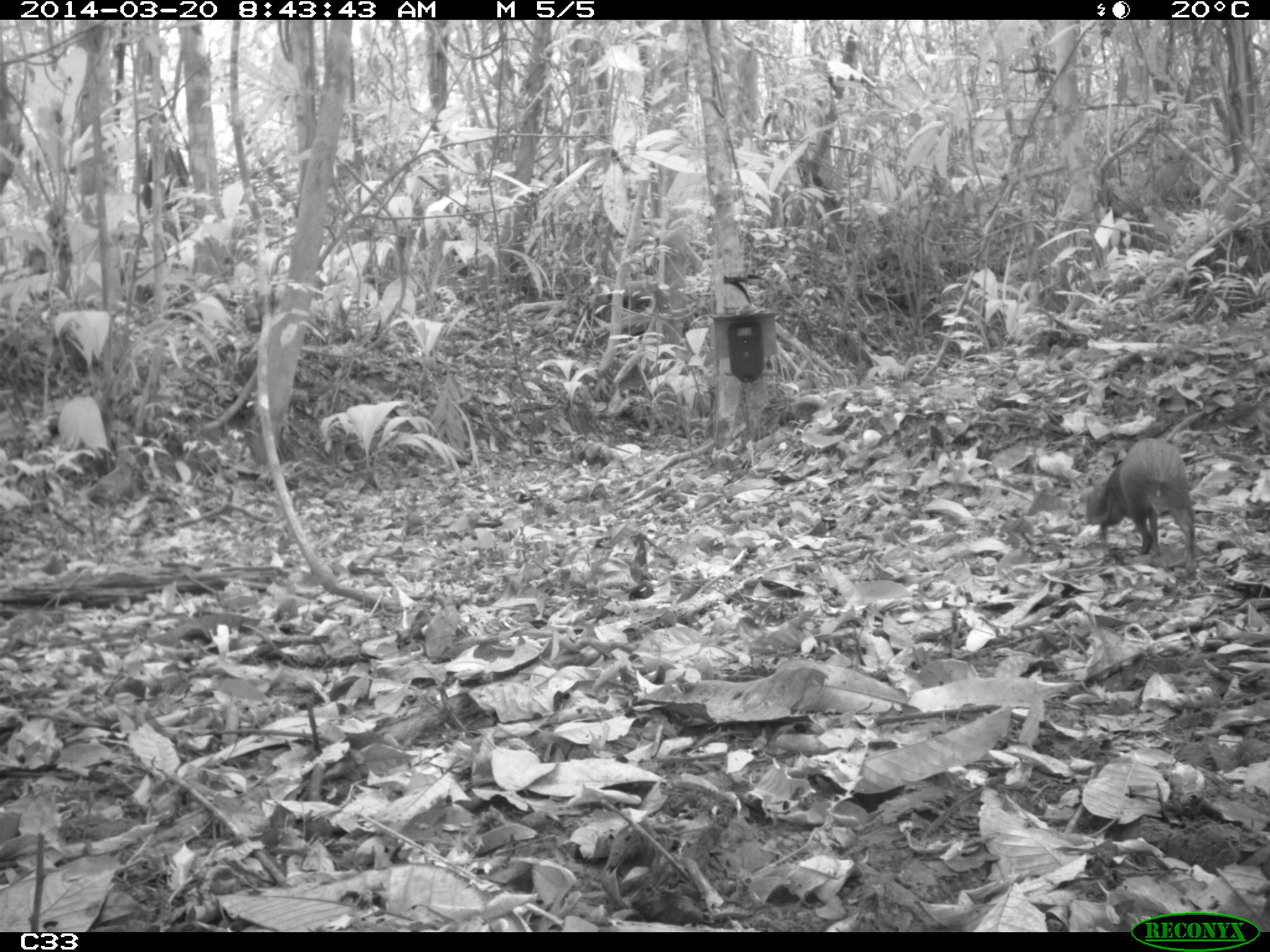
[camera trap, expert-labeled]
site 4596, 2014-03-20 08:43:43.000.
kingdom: Animalia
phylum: Chordata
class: Mammalia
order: Rodentia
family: Dasyproctidae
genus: Dasyprocta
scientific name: Dasyprocta leporina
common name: red-rumped agouti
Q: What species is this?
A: Dasyprocta leporina (red-rumped agouti).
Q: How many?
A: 1.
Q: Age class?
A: Adult.